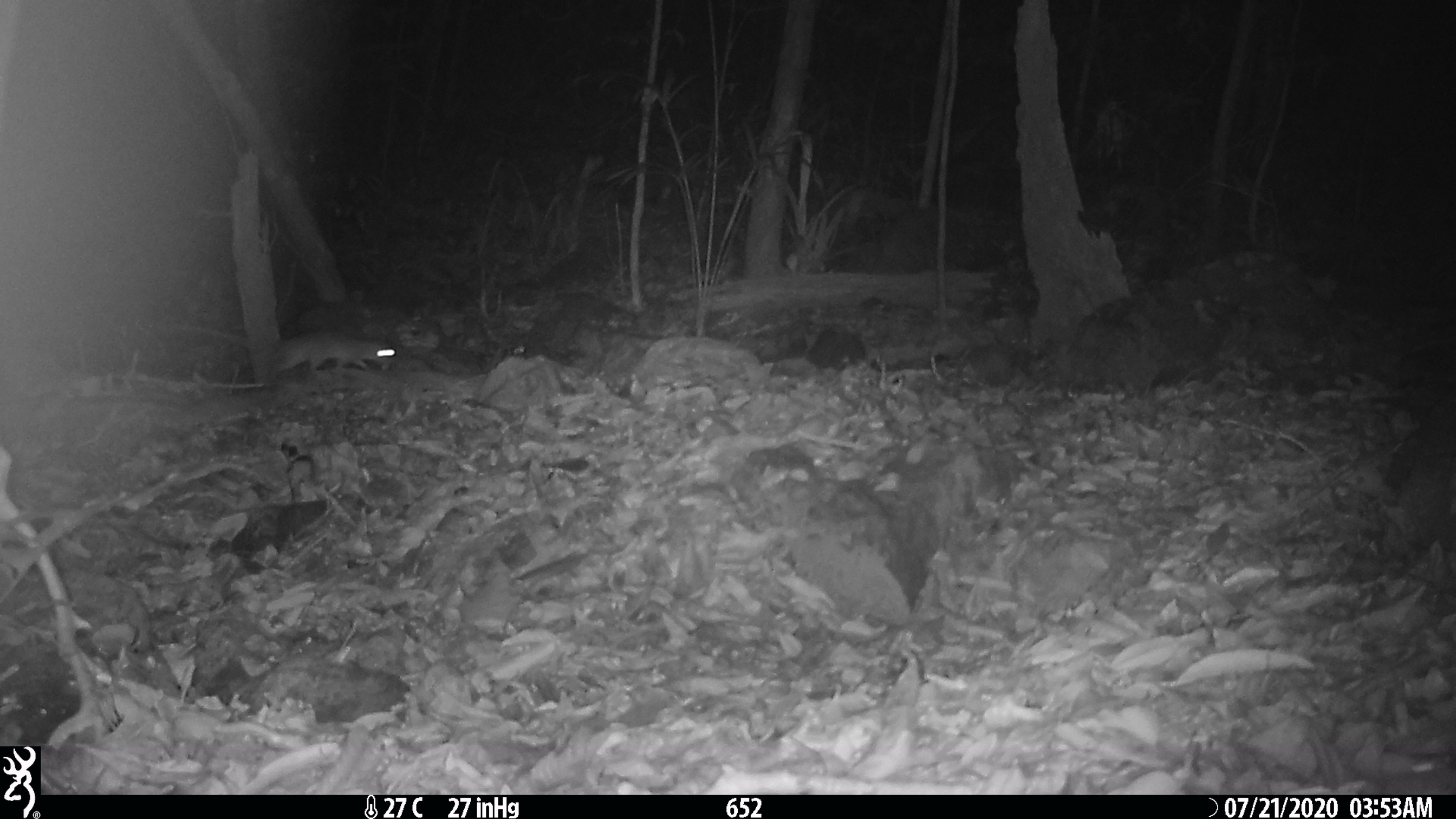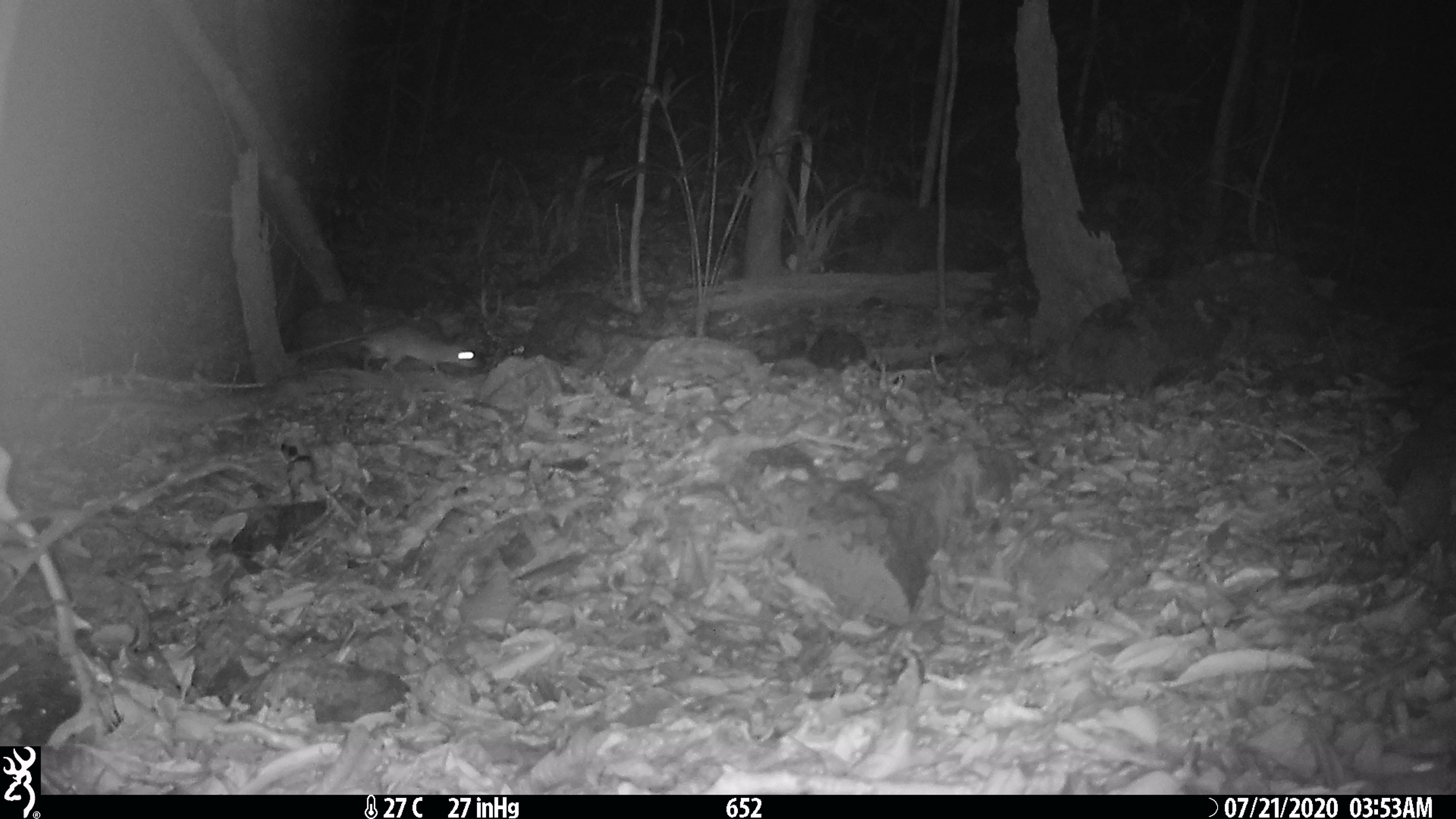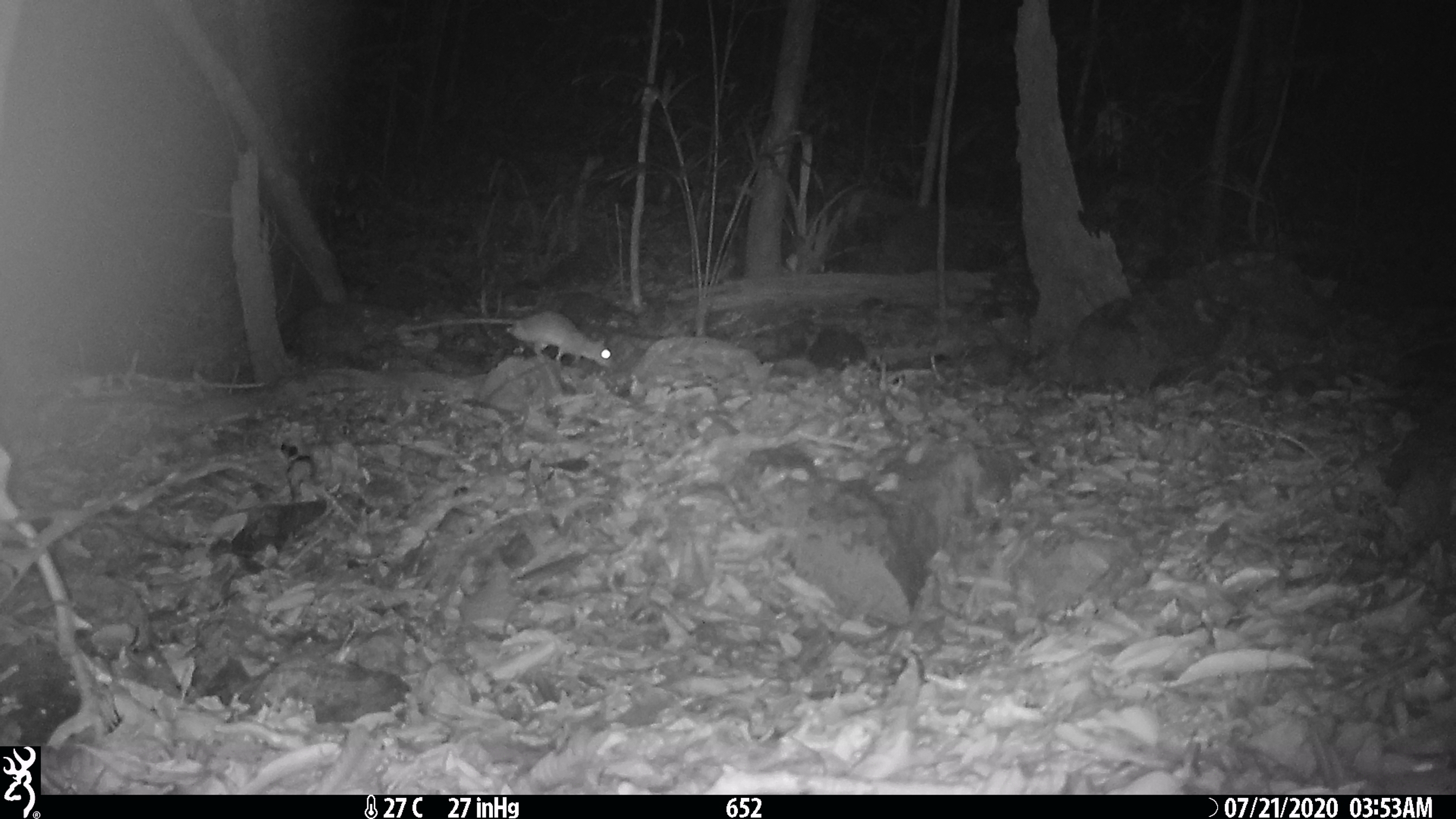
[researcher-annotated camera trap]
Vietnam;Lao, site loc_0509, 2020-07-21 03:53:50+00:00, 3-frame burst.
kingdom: Animalia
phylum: Chordata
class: Mammalia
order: Rodentia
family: Muridae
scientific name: Muridae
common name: old-world mice and rats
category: unidentified murid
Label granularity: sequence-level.